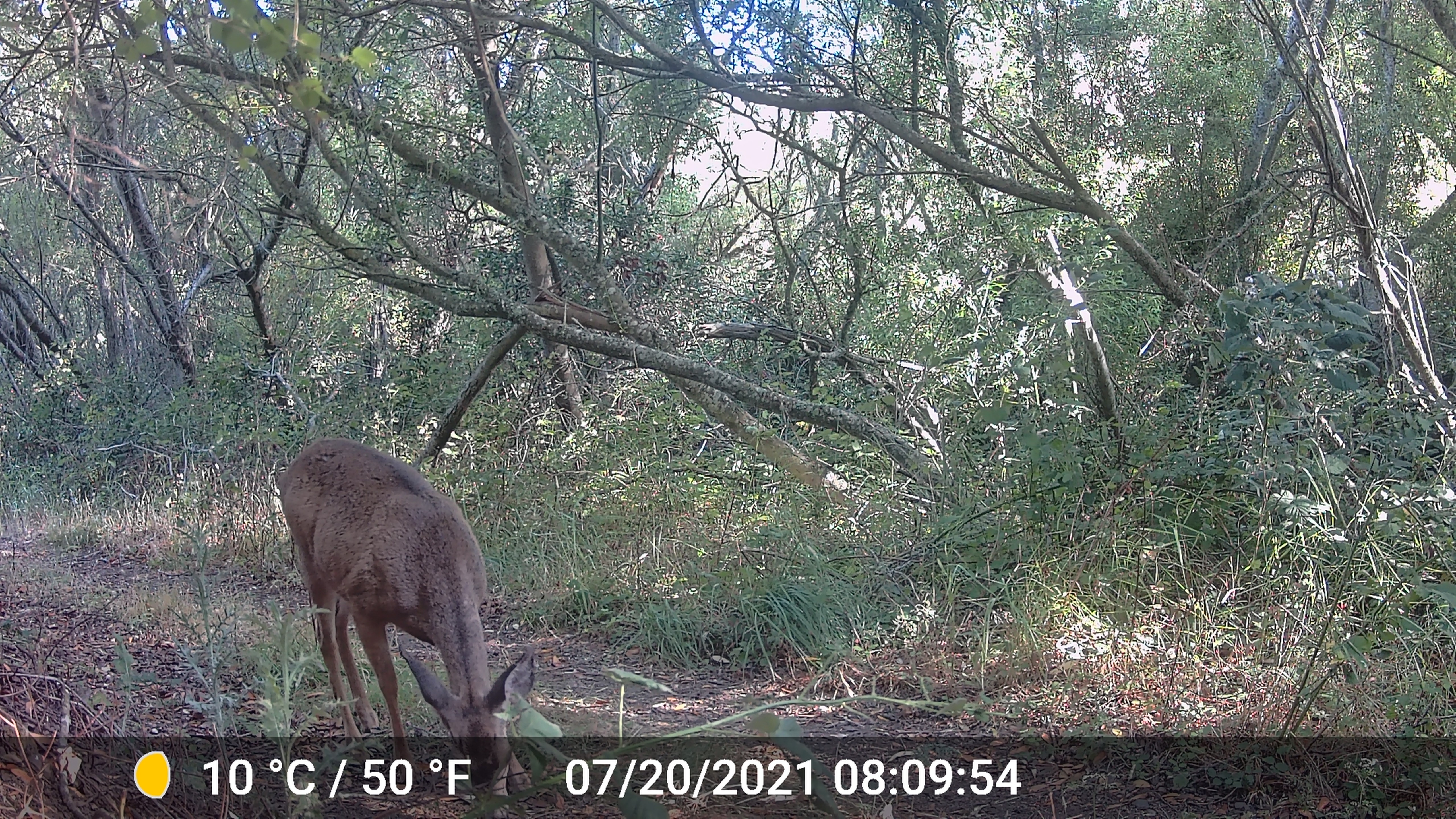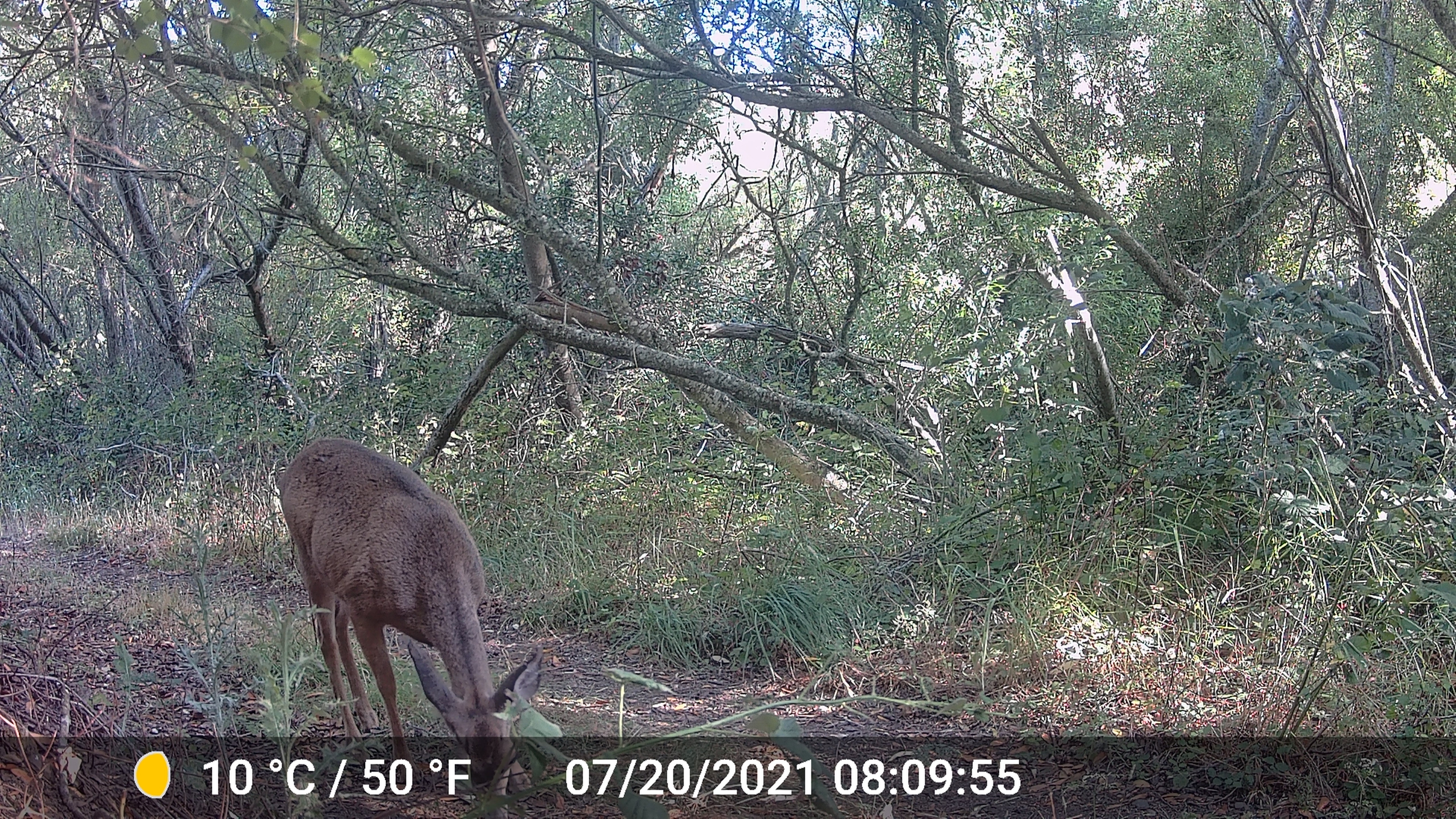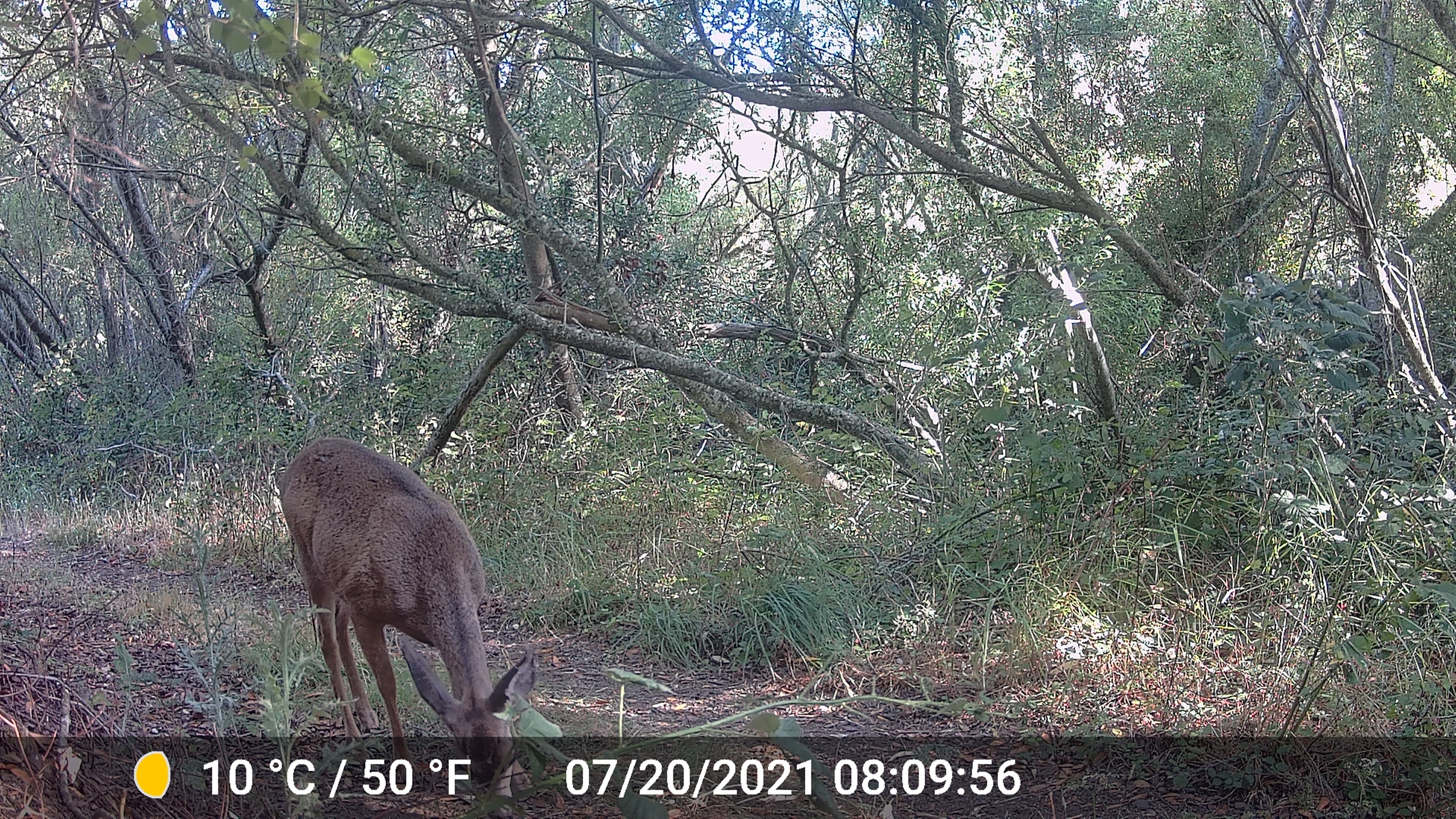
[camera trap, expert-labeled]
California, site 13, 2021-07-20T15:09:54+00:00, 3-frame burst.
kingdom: Animalia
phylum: Chordata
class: Mammalia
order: Artiodactyla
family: Cervidae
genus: Odocoileus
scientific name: Odocoileus hemionus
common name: mule deer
Mule deer (Odocoileus hemionus).